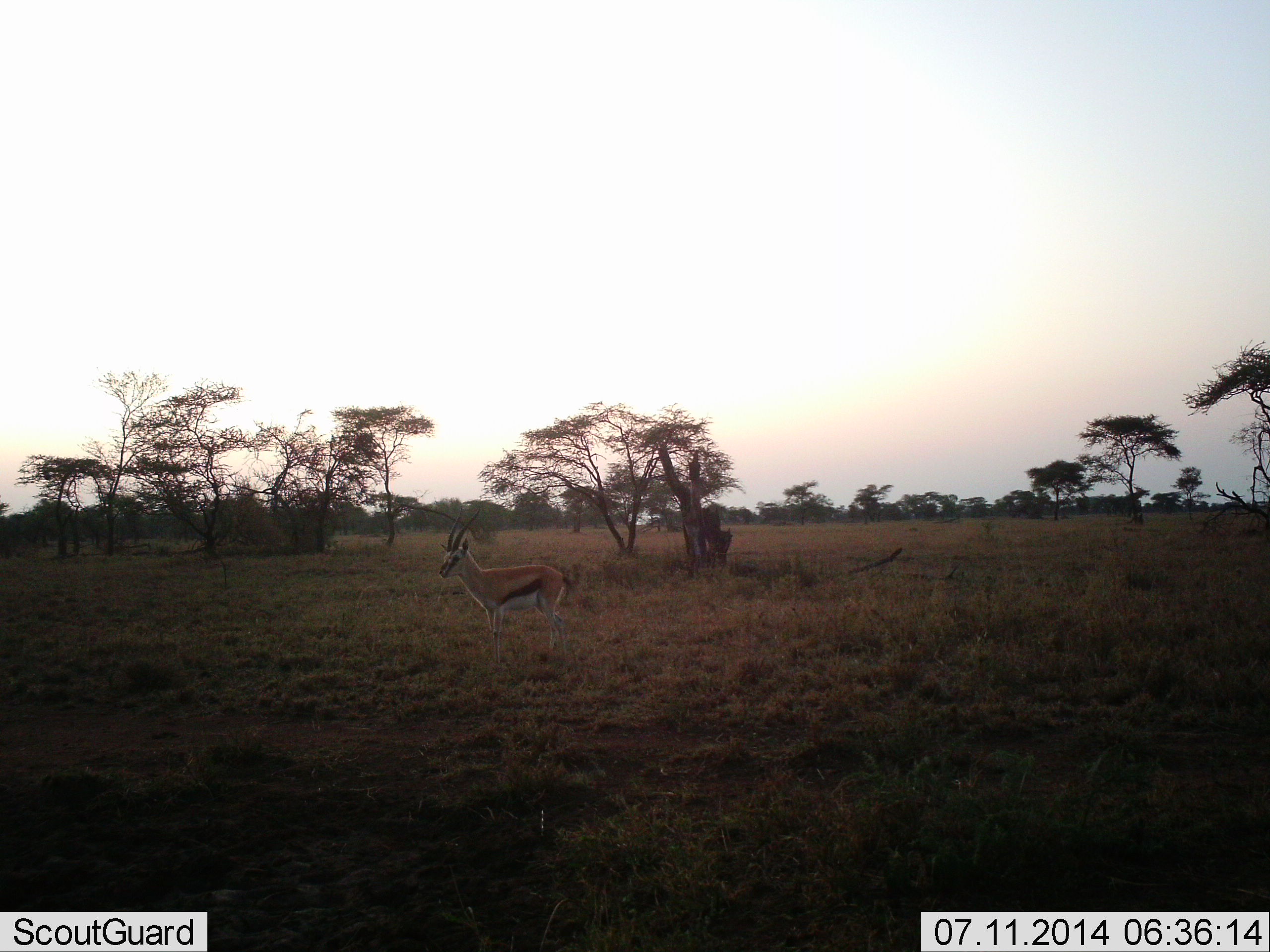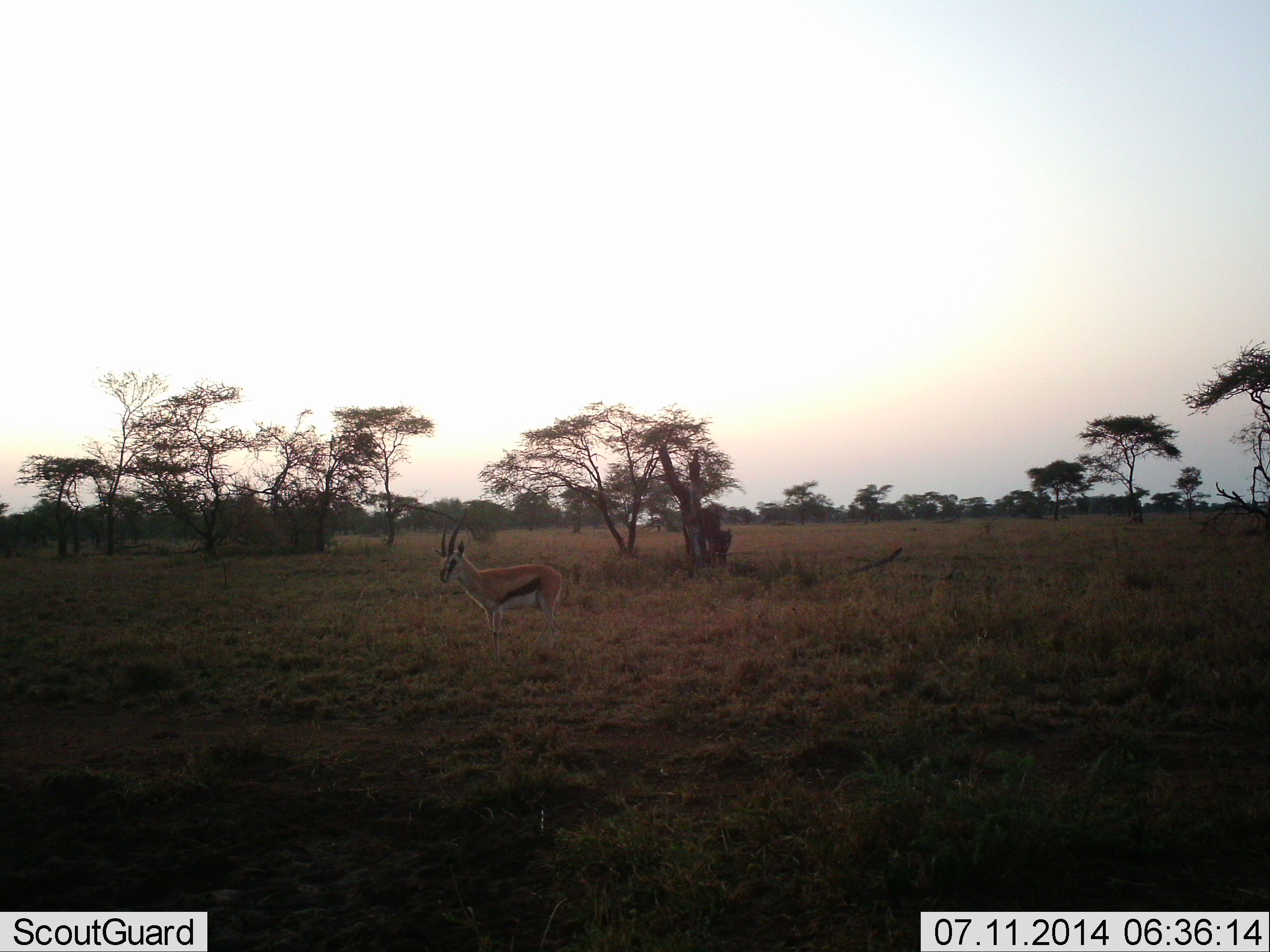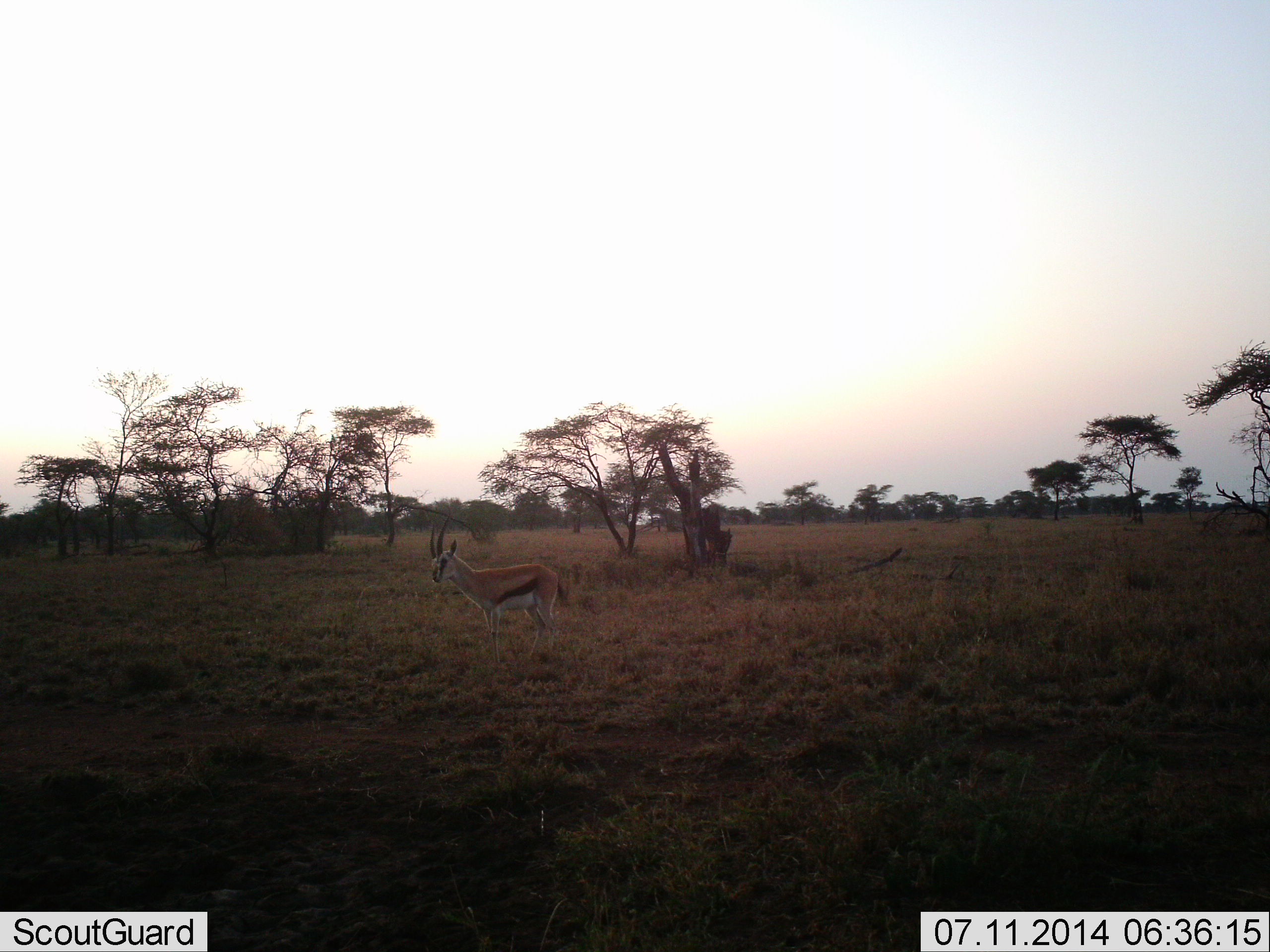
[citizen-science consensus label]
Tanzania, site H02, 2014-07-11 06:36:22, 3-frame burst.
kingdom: Animalia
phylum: Chordata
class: Mammalia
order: Artiodactyla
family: Bovidae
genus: Eudorcas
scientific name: Eudorcas thomsonii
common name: thomson's gazelle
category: gazellethomsons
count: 1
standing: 90%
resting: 10%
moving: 10%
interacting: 0%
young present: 0%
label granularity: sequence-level